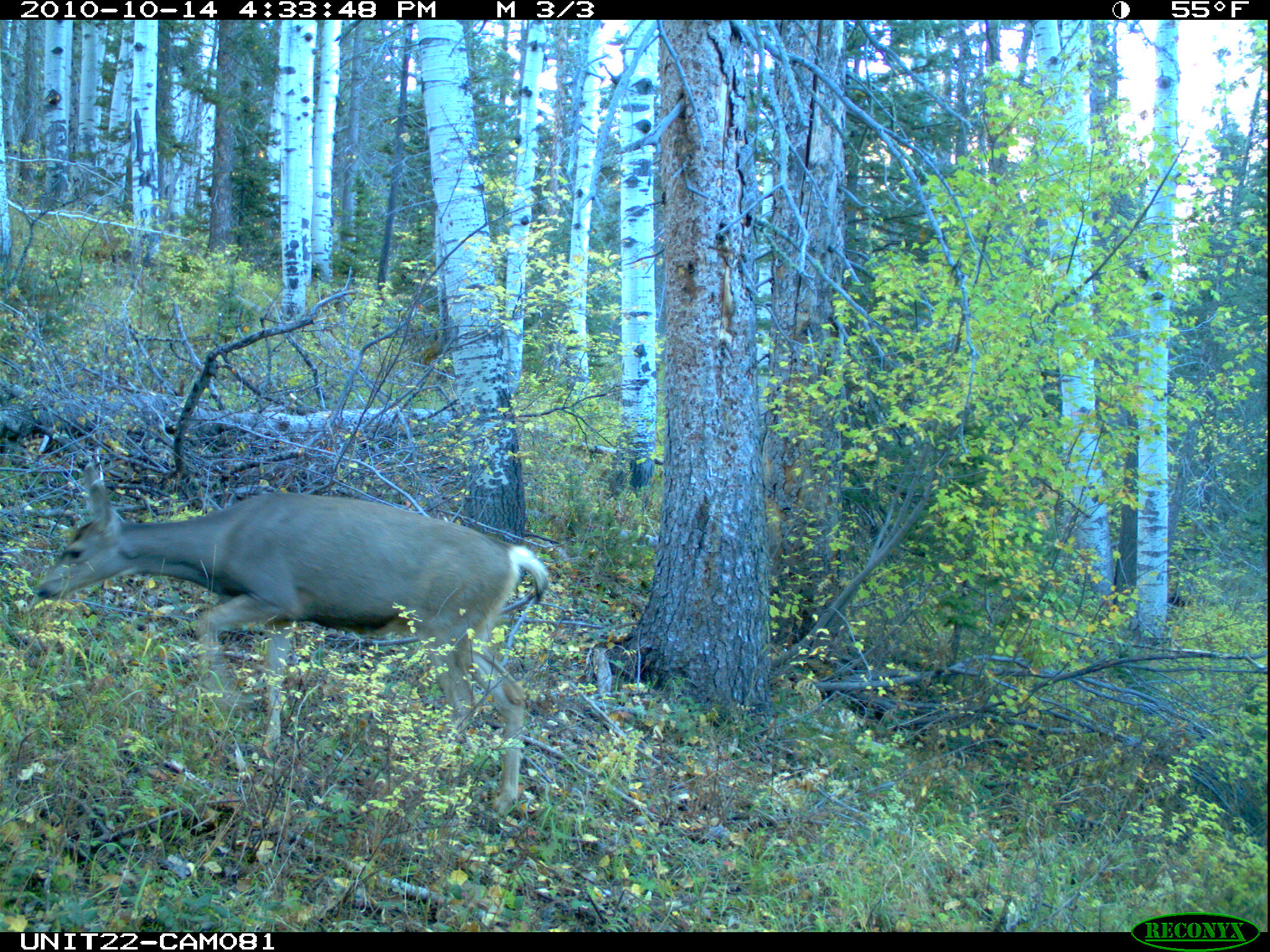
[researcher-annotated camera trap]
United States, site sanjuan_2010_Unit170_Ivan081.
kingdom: Animalia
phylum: Chordata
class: Mammalia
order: Artiodactyla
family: Cervidae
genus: Odocoileus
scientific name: Odocoileus hemionus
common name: mule deer